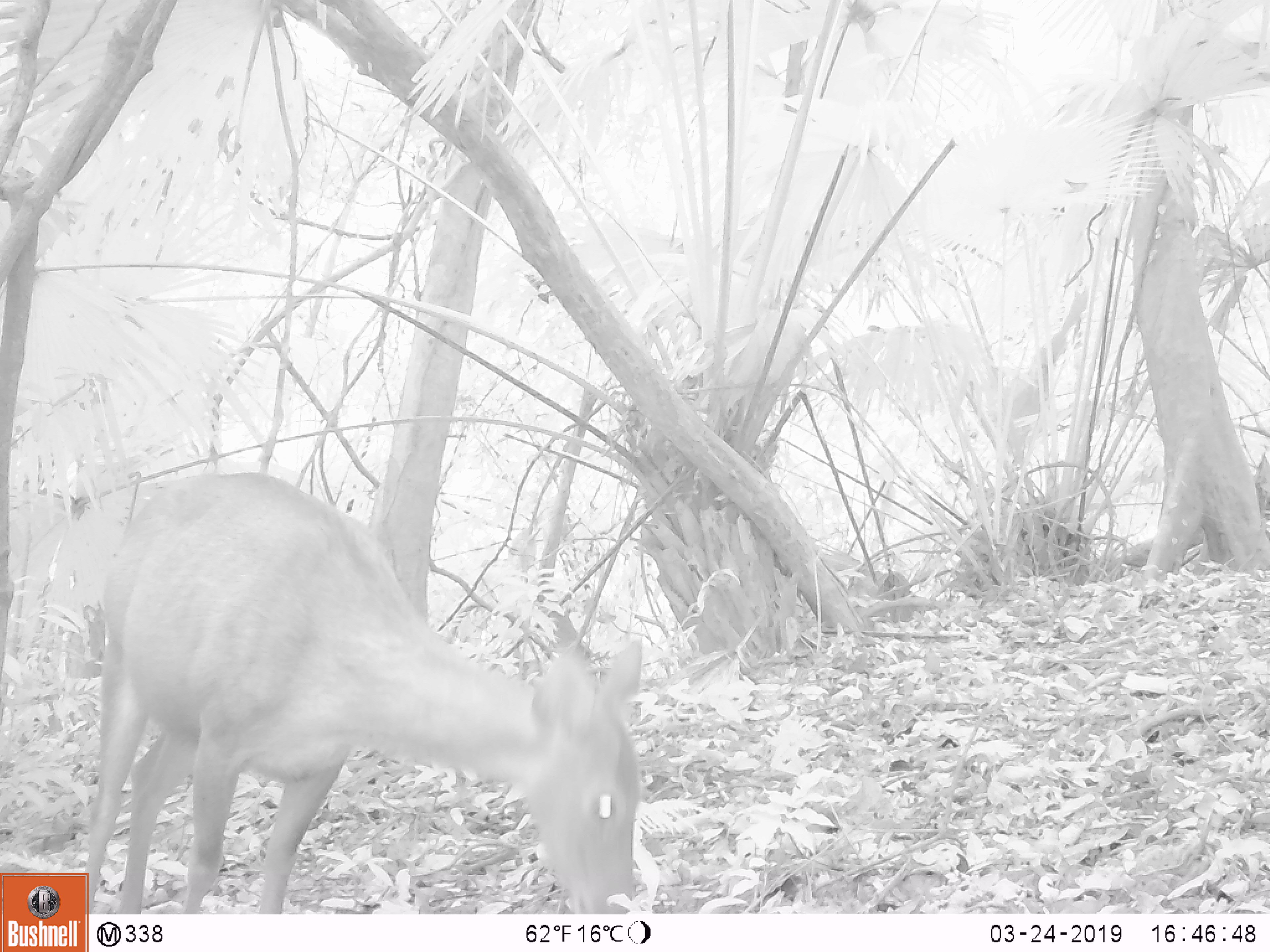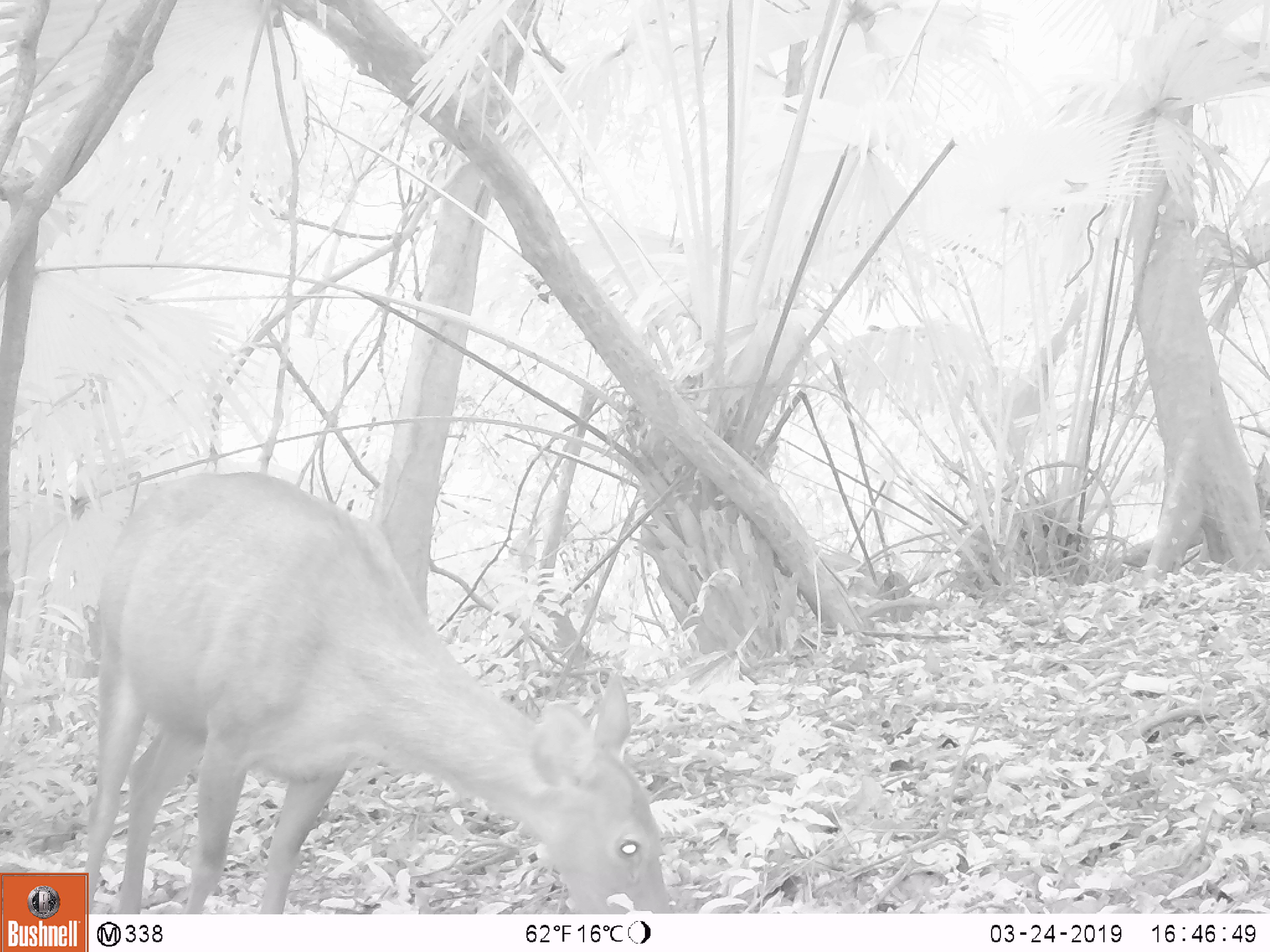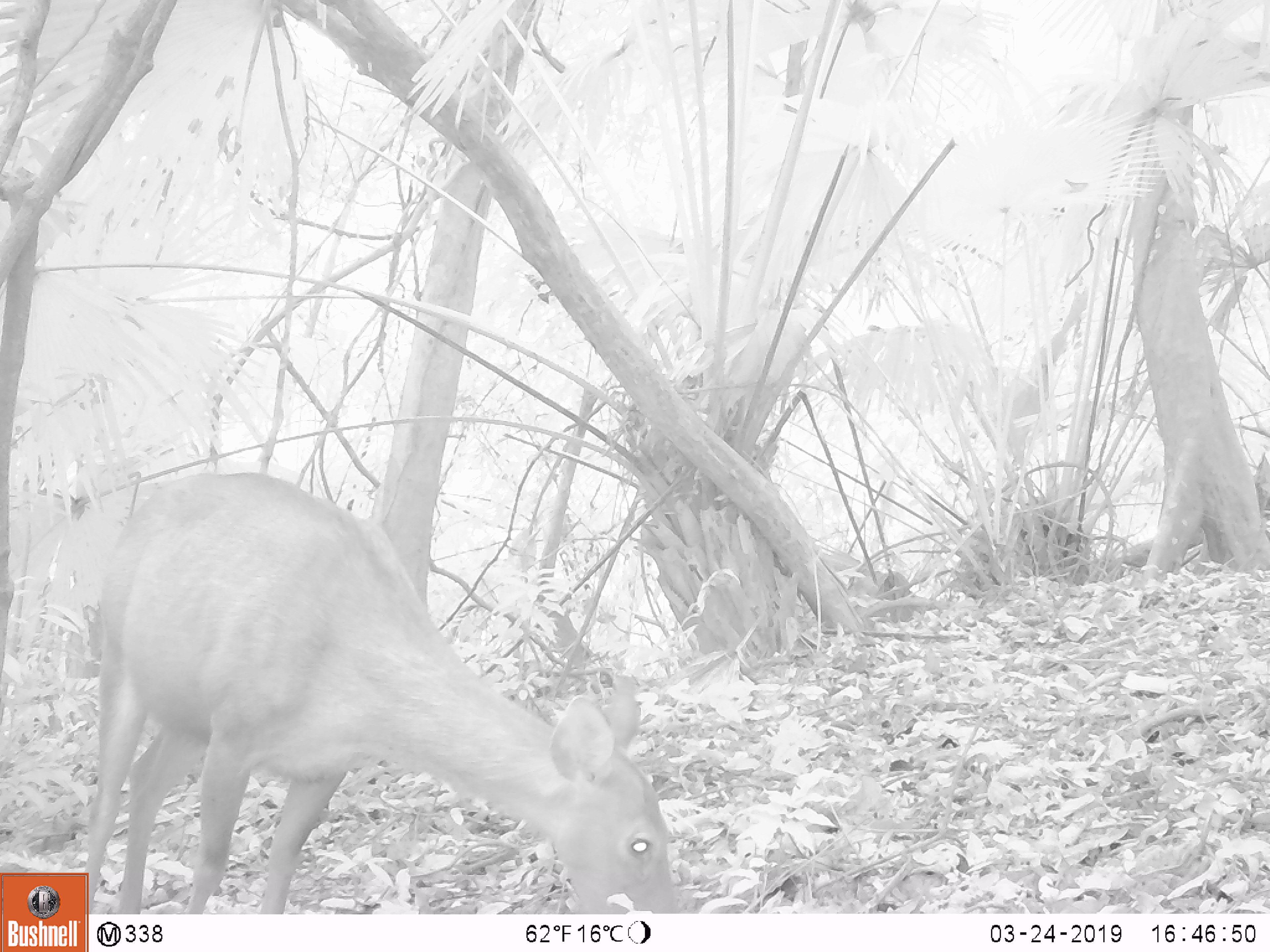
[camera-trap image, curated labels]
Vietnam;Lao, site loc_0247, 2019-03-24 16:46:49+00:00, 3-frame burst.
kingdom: Animalia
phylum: Chordata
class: Mammalia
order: Artiodactyla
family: Cervidae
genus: Rusa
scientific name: Rusa unicolor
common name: sambar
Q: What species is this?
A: Sambar (Rusa unicolor).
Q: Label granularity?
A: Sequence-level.